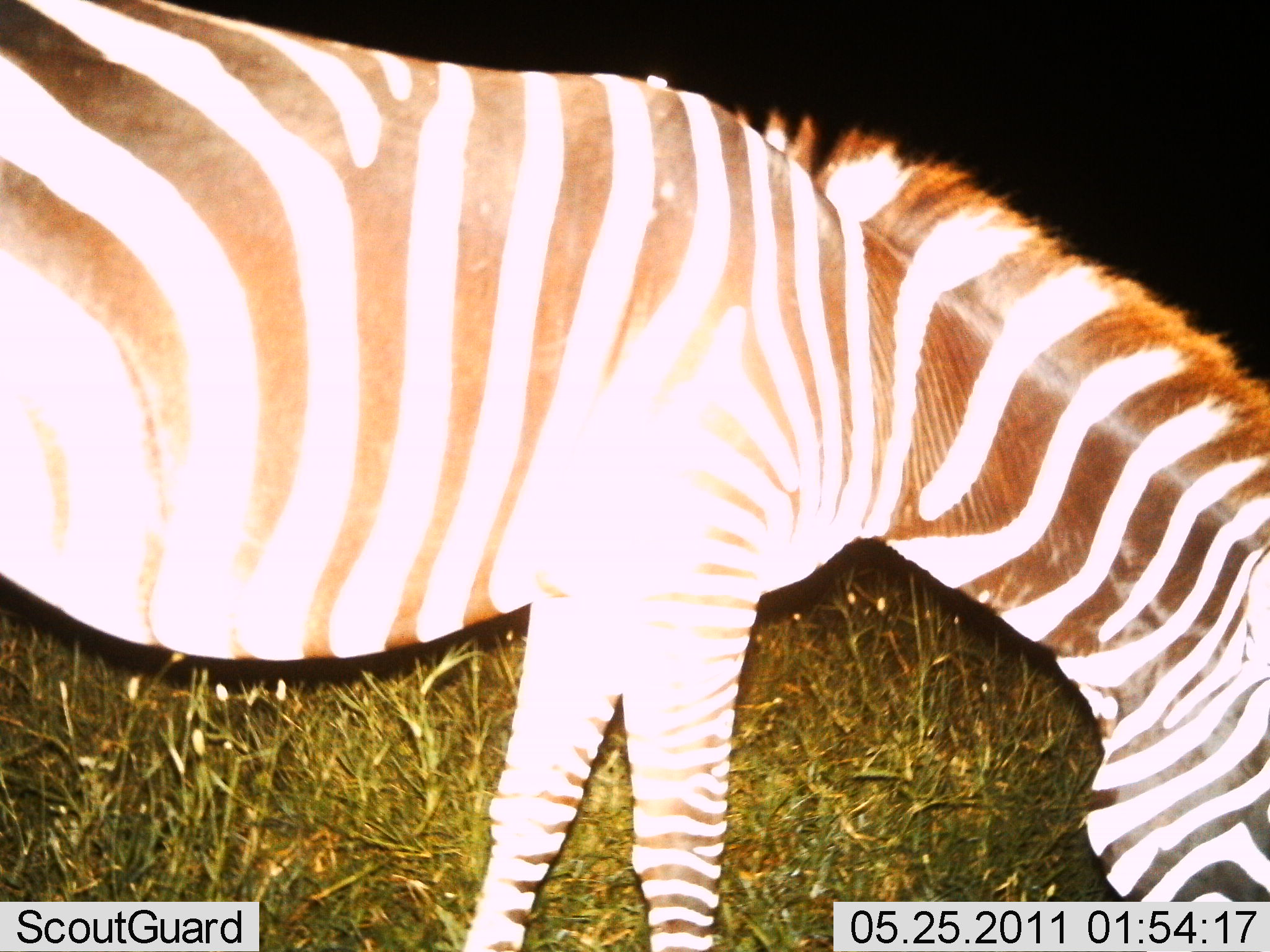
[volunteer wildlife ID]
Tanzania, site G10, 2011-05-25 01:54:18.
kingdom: Animalia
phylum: Chordata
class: Mammalia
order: Perissodactyla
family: Equidae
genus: Equus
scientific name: Equus quagga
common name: plains zebra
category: zebra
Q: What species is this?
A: Zebra (plains zebra) (Equus quagga).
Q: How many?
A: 1.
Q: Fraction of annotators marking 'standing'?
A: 23%.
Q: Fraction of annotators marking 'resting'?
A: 0%.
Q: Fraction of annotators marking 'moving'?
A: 0%.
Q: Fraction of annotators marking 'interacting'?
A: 0%.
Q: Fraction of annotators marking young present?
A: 0%.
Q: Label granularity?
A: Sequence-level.